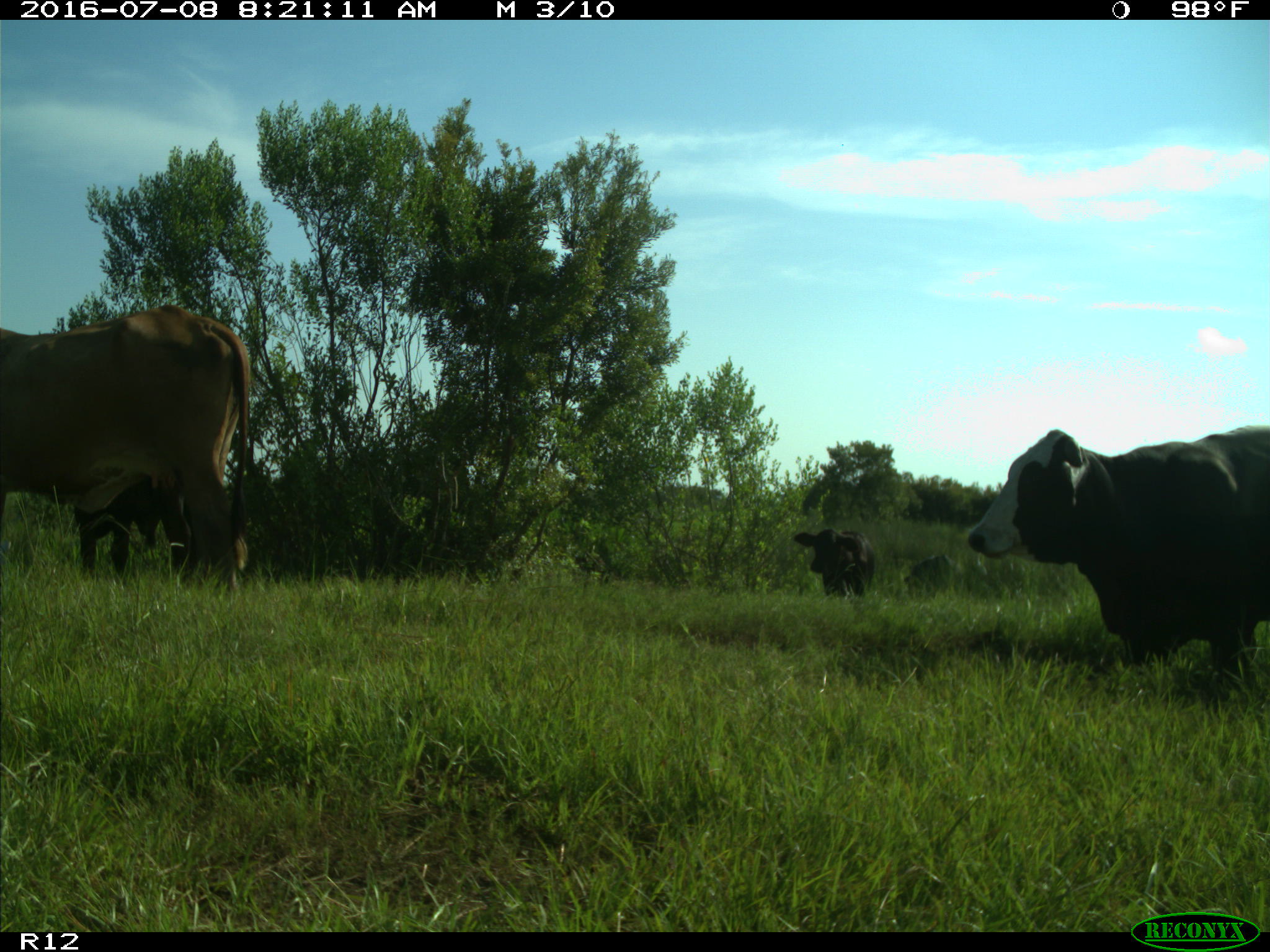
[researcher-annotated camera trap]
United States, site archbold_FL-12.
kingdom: Animalia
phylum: Chordata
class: Mammalia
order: Artiodactyla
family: Bovidae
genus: Bos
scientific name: Bos taurus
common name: domestic cow